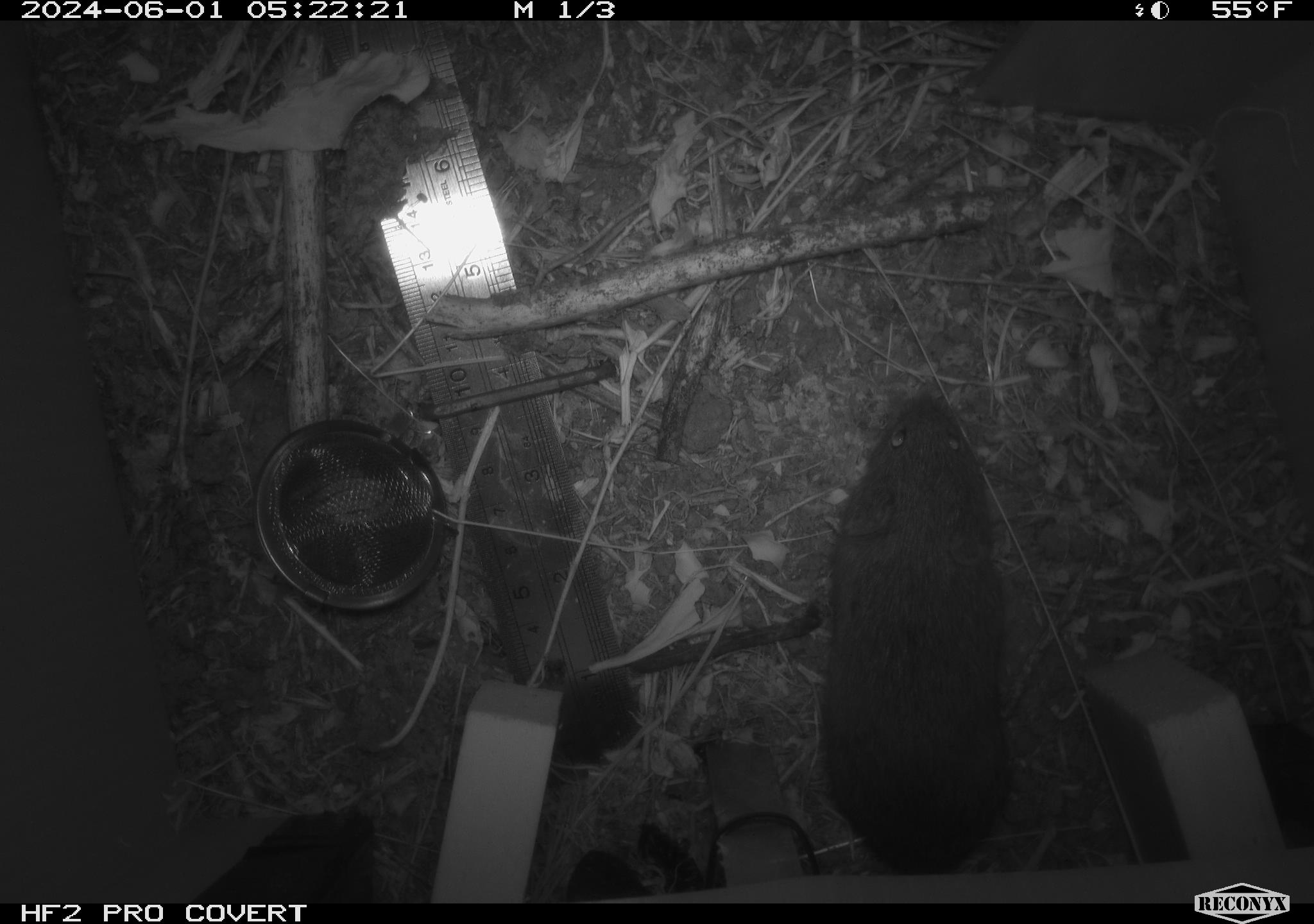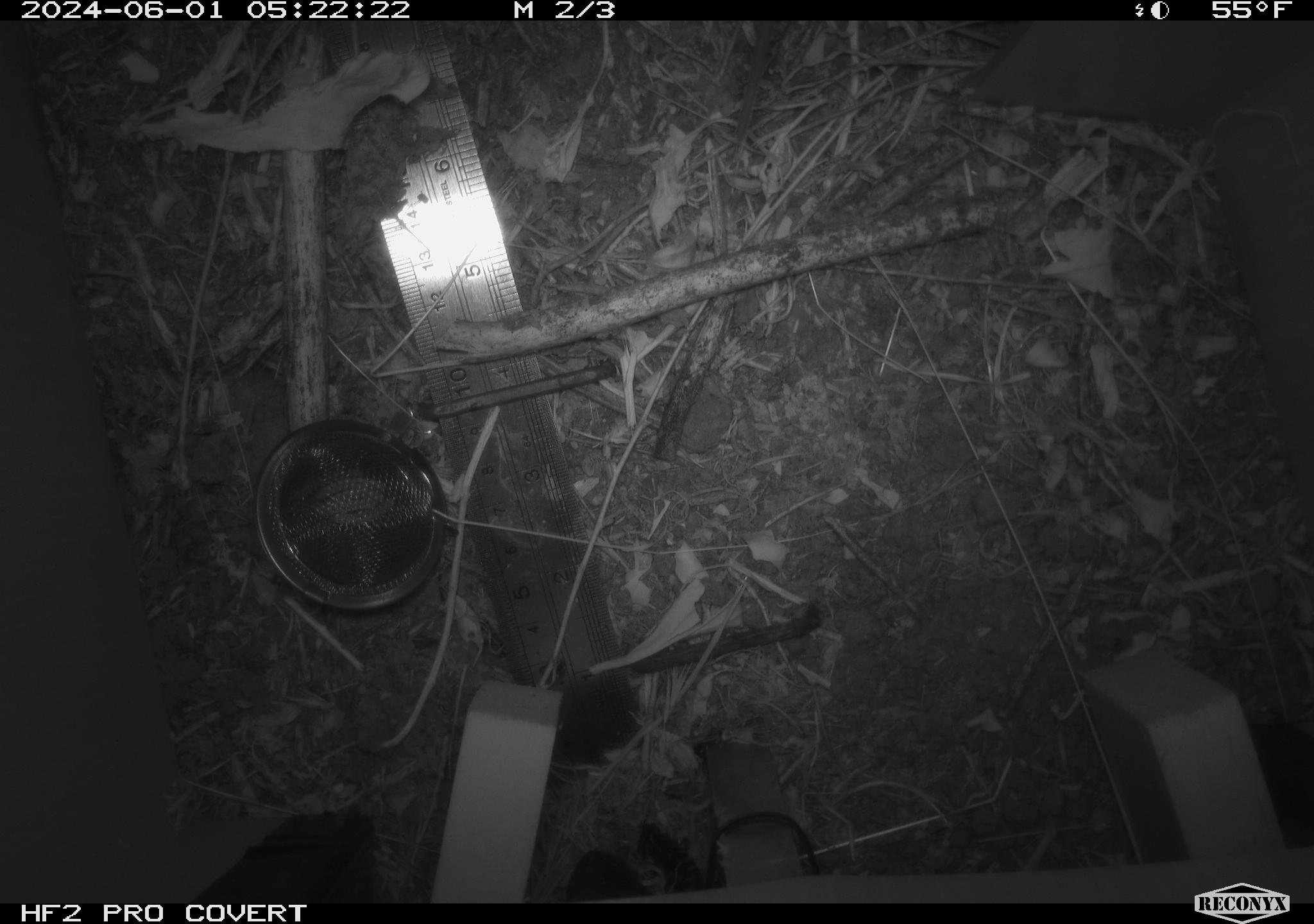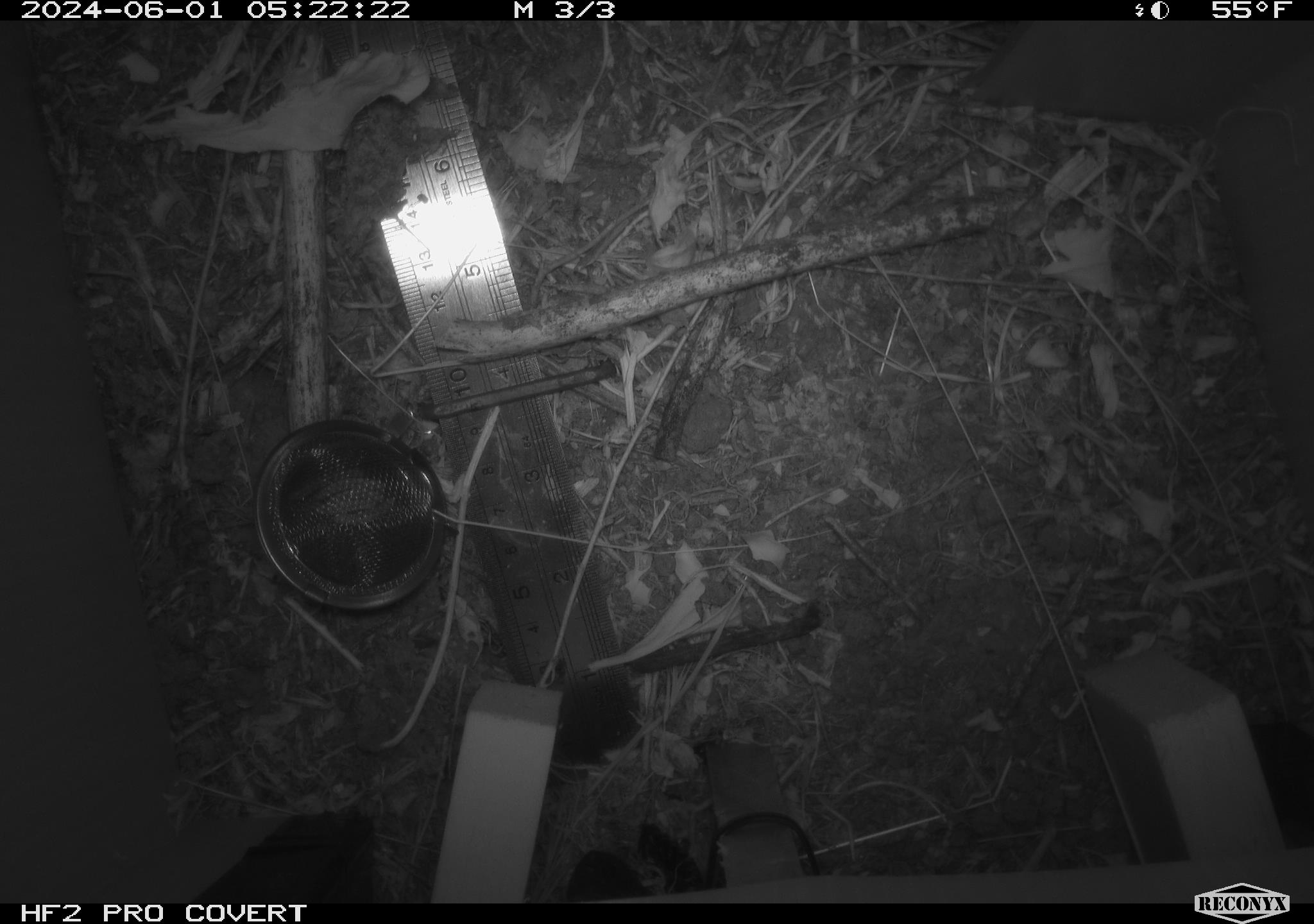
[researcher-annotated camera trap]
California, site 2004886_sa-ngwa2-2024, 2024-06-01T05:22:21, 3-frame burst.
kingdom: Animalia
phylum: Chordata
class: Mammalia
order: Rodentia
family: Cricetidae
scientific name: Arvicolinae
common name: voles, lemmings, and muskrats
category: arvicolinae subfamily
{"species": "arvicolinae subfamily (voles, lemmings, and muskrats) (Arvicolinae)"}